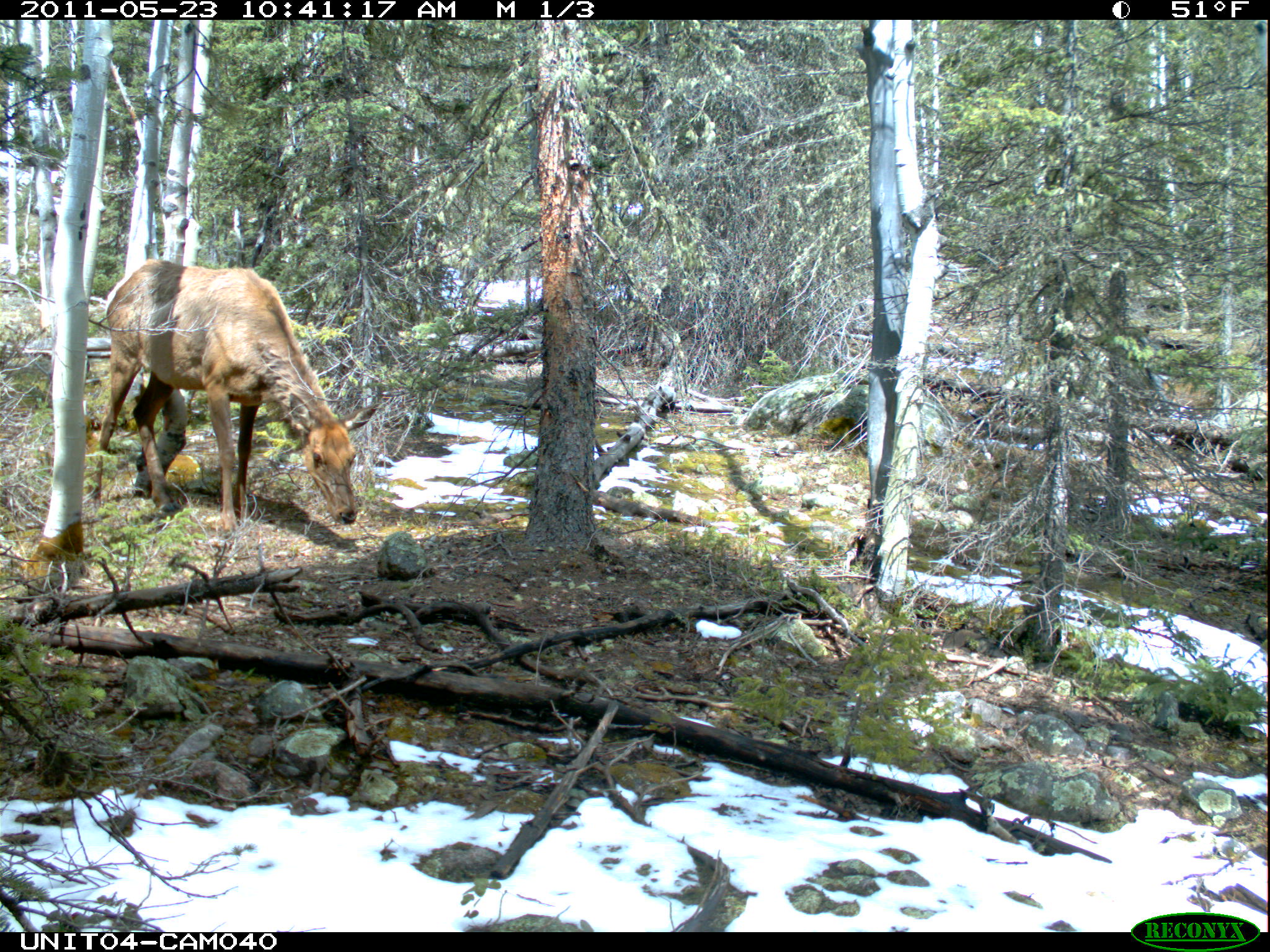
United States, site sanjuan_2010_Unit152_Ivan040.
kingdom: Animalia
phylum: Chordata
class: Mammalia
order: Artiodactyla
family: Cervidae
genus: Cervus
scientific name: Cervus elaphus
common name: red deer